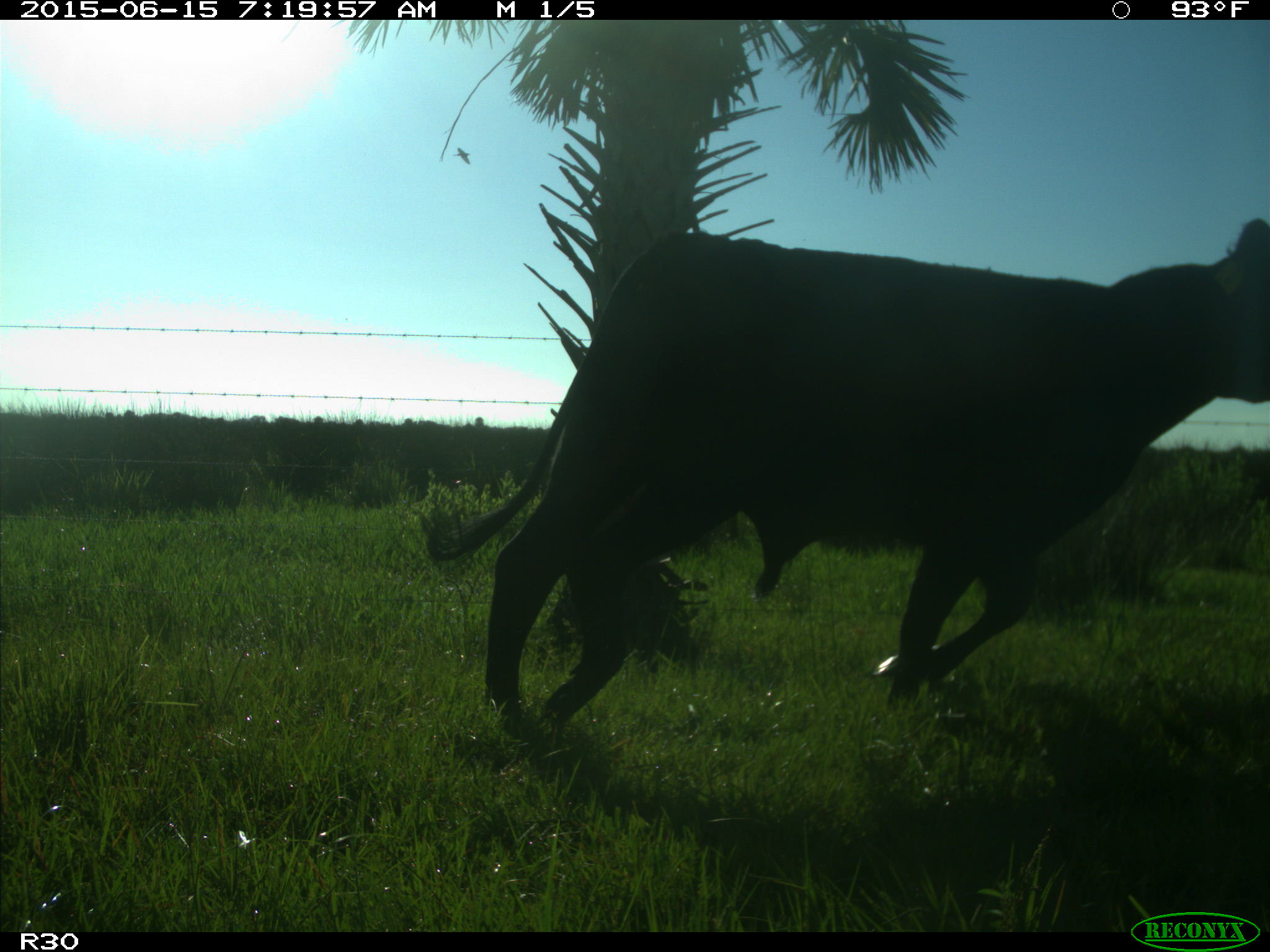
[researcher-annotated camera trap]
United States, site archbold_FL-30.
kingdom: Animalia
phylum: Chordata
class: Mammalia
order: Artiodactyla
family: Bovidae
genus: Bos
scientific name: Bos taurus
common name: domestic cow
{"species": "Bos taurus (domestic cow)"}